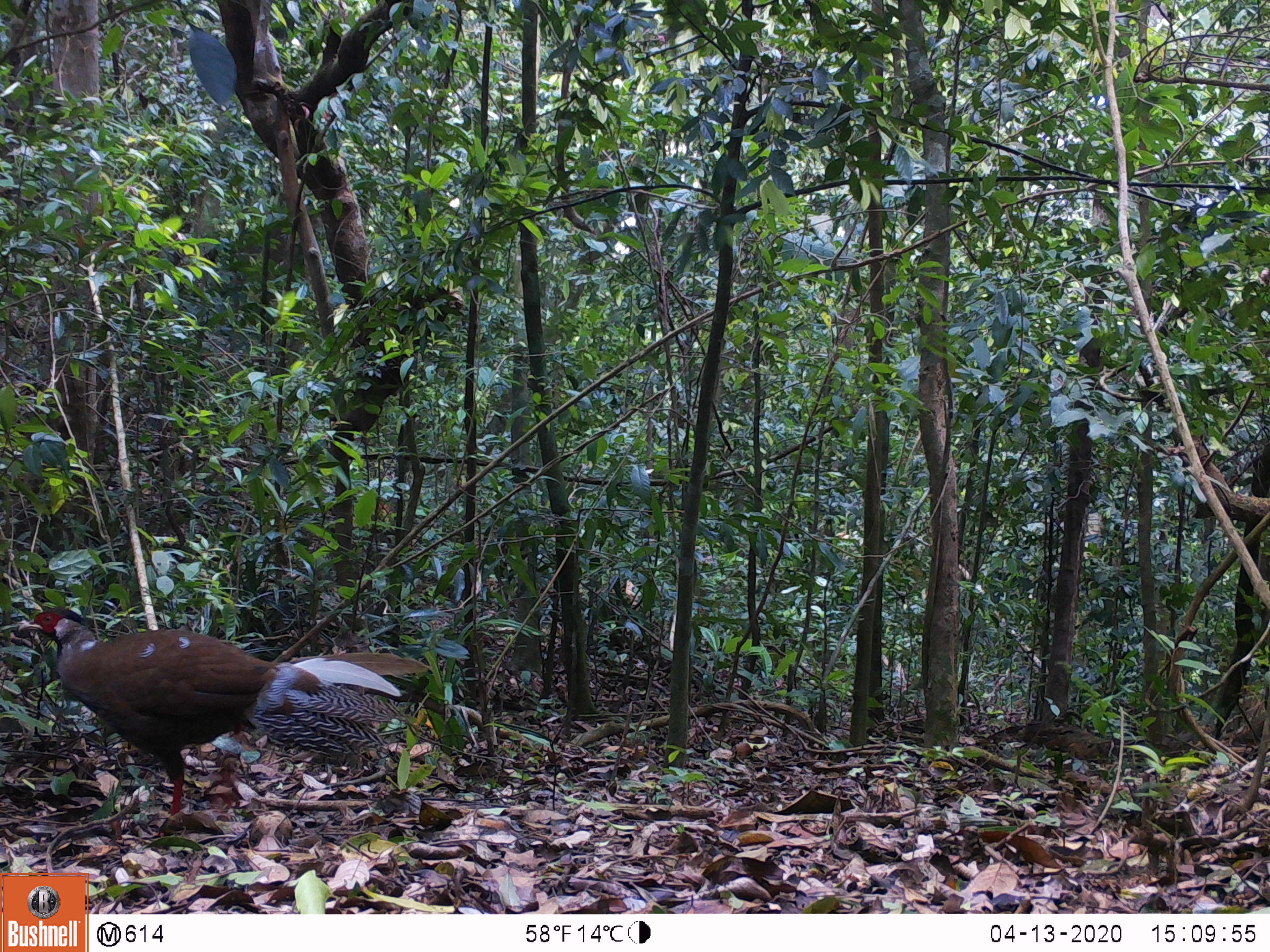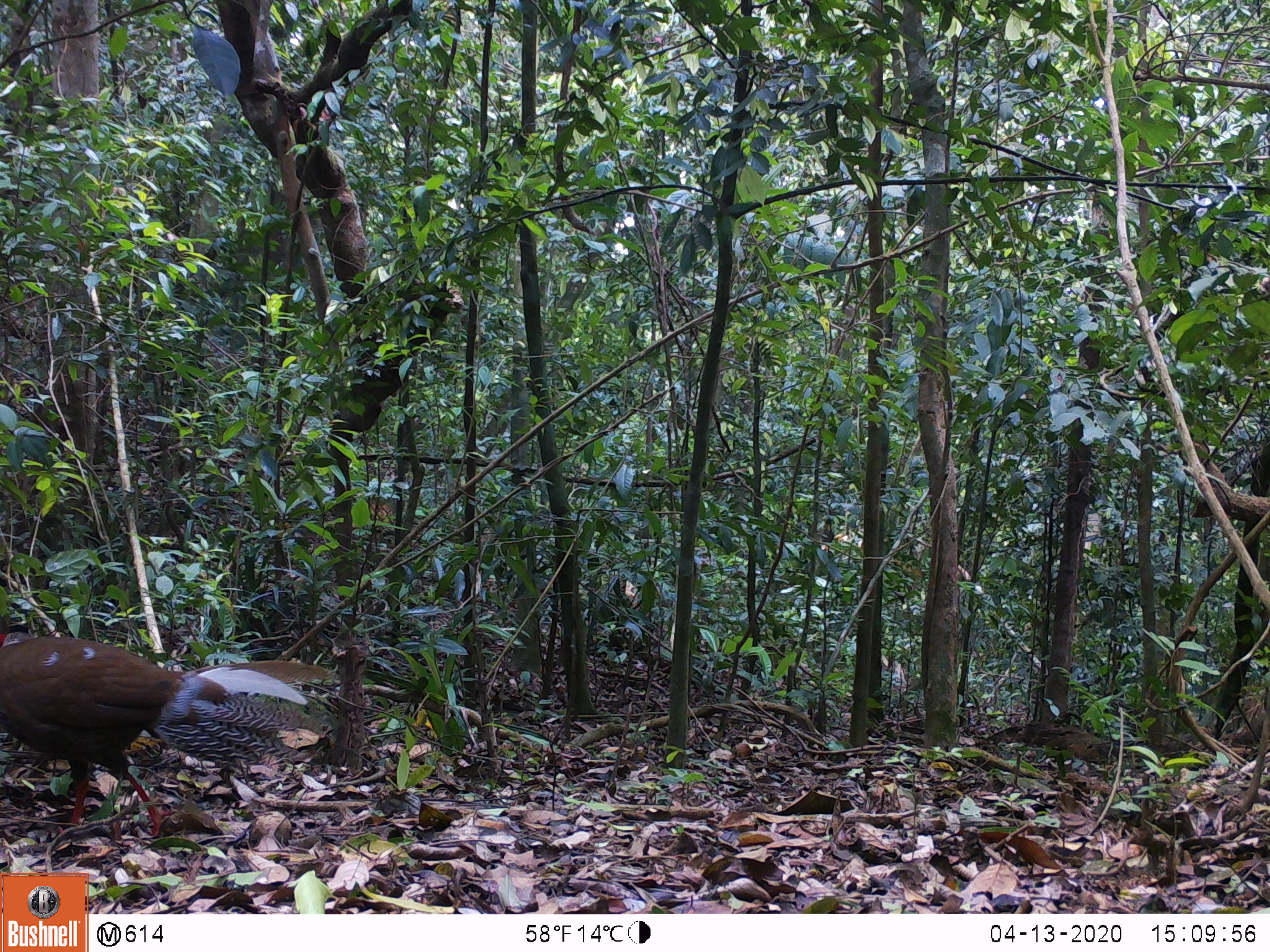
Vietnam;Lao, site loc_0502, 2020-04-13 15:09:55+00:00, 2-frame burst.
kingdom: Animalia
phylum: Chordata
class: Aves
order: Galliformes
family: Phasianidae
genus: Lophura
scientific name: Lophura nycthemera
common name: silver pheasant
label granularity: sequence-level